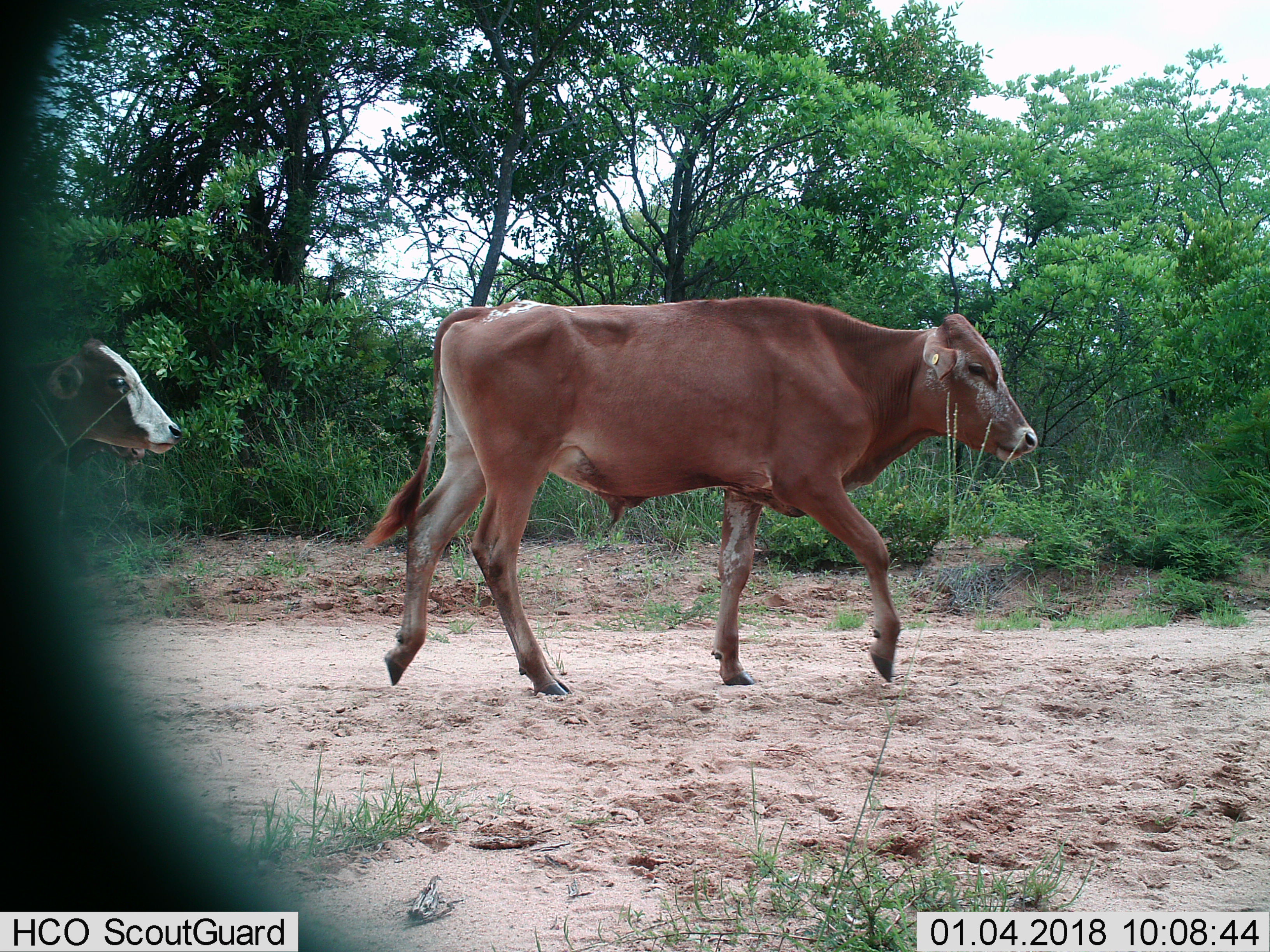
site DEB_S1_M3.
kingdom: Animalia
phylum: Chordata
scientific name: Vertebrata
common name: domestic animal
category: domesticanimal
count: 2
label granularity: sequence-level